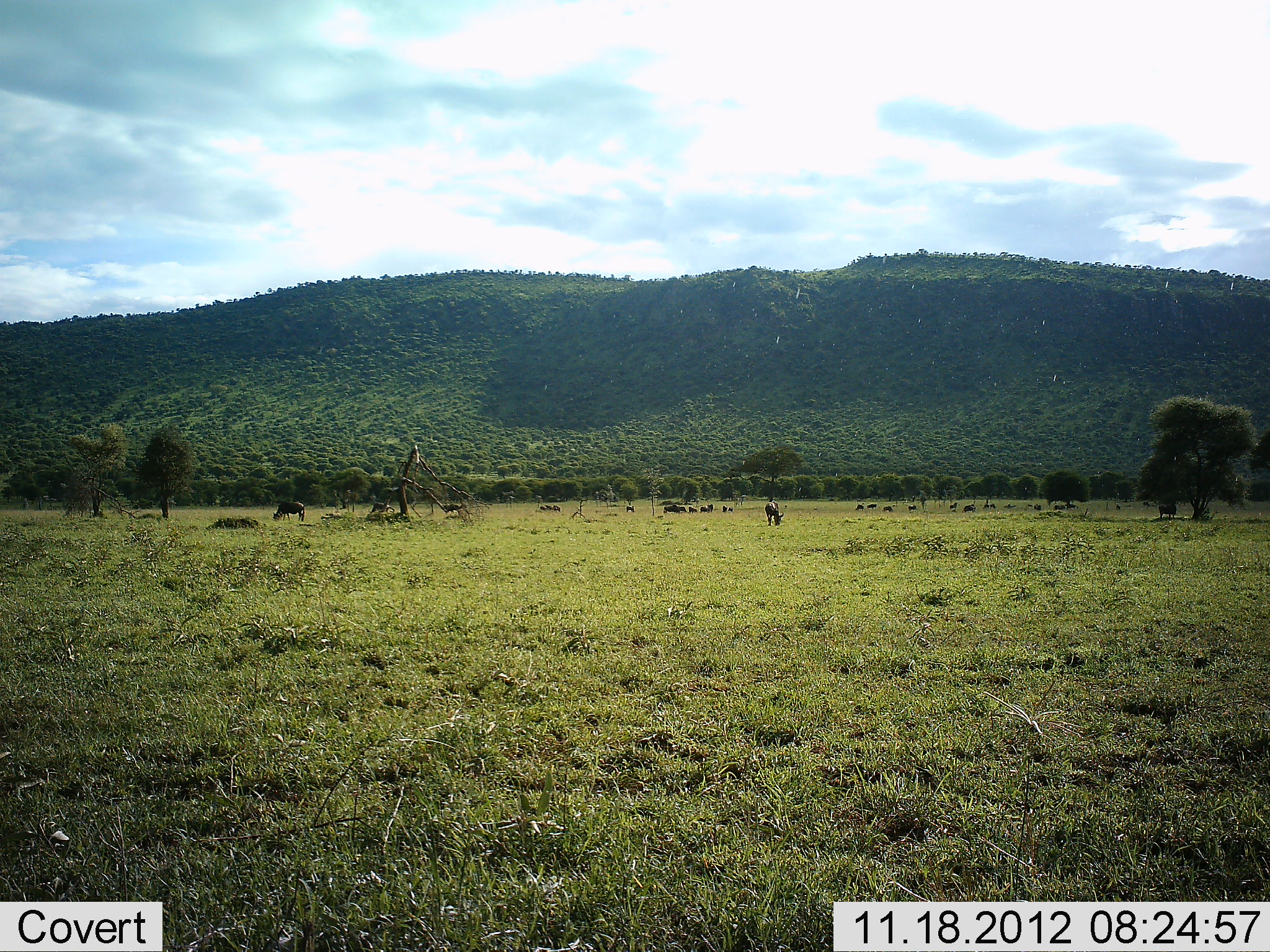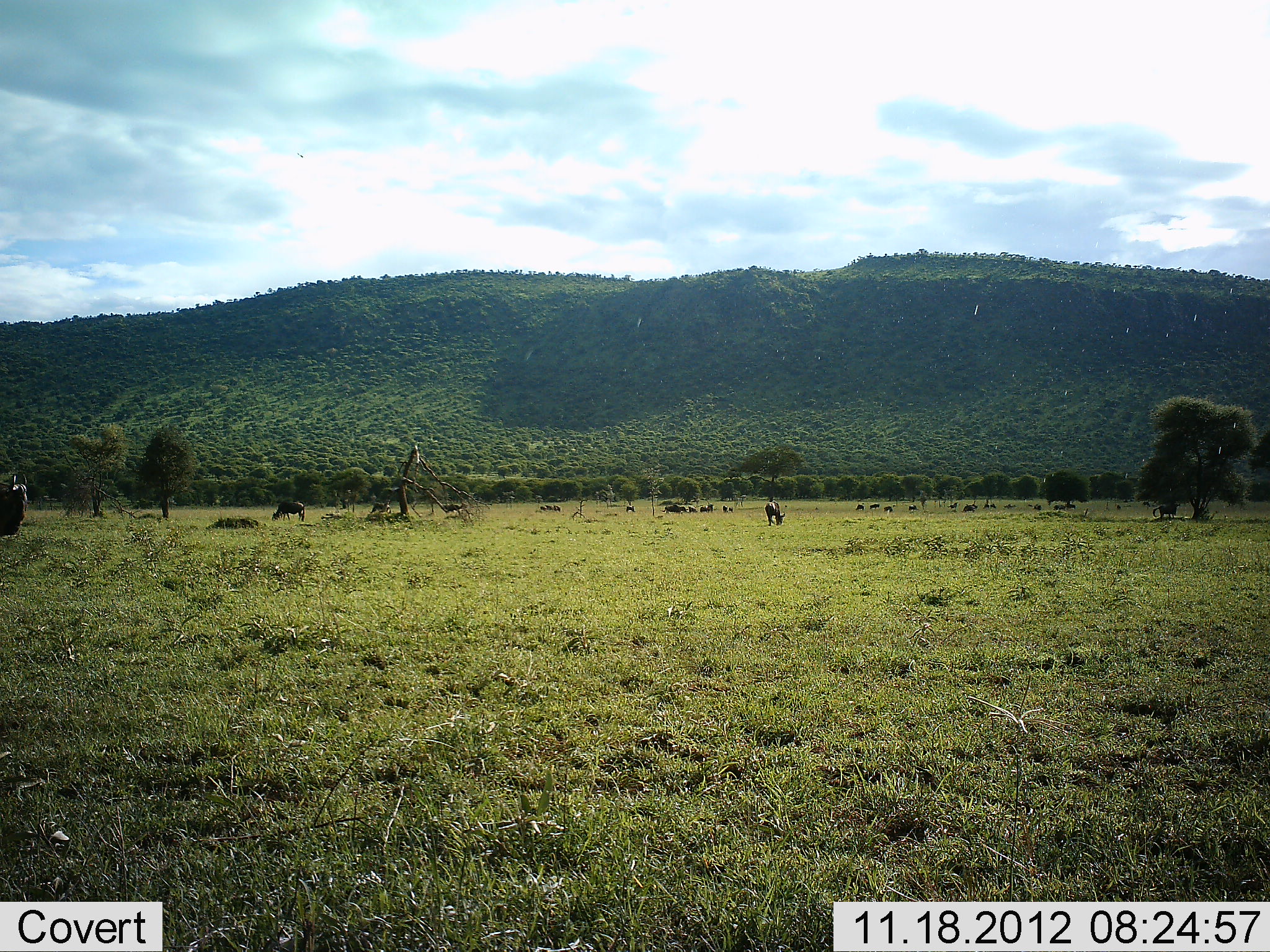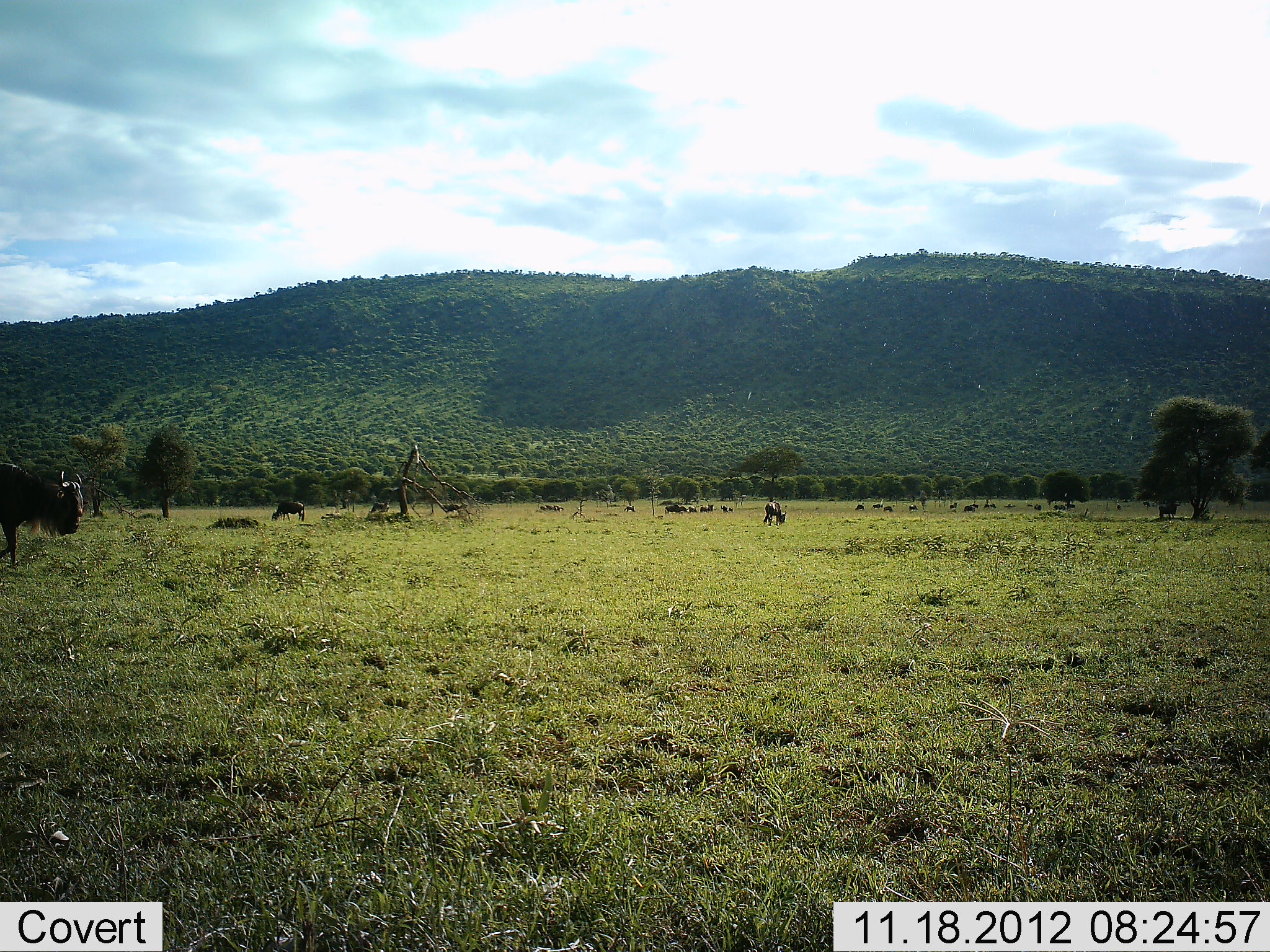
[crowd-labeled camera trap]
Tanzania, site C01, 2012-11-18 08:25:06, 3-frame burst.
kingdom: Animalia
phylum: Chordata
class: Mammalia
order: Artiodactyla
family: Bovidae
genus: Connochaetes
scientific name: Connochaetes taurinus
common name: blue wildebeest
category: wildebeest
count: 11-50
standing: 40%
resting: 10%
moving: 50%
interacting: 0%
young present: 0%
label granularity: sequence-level